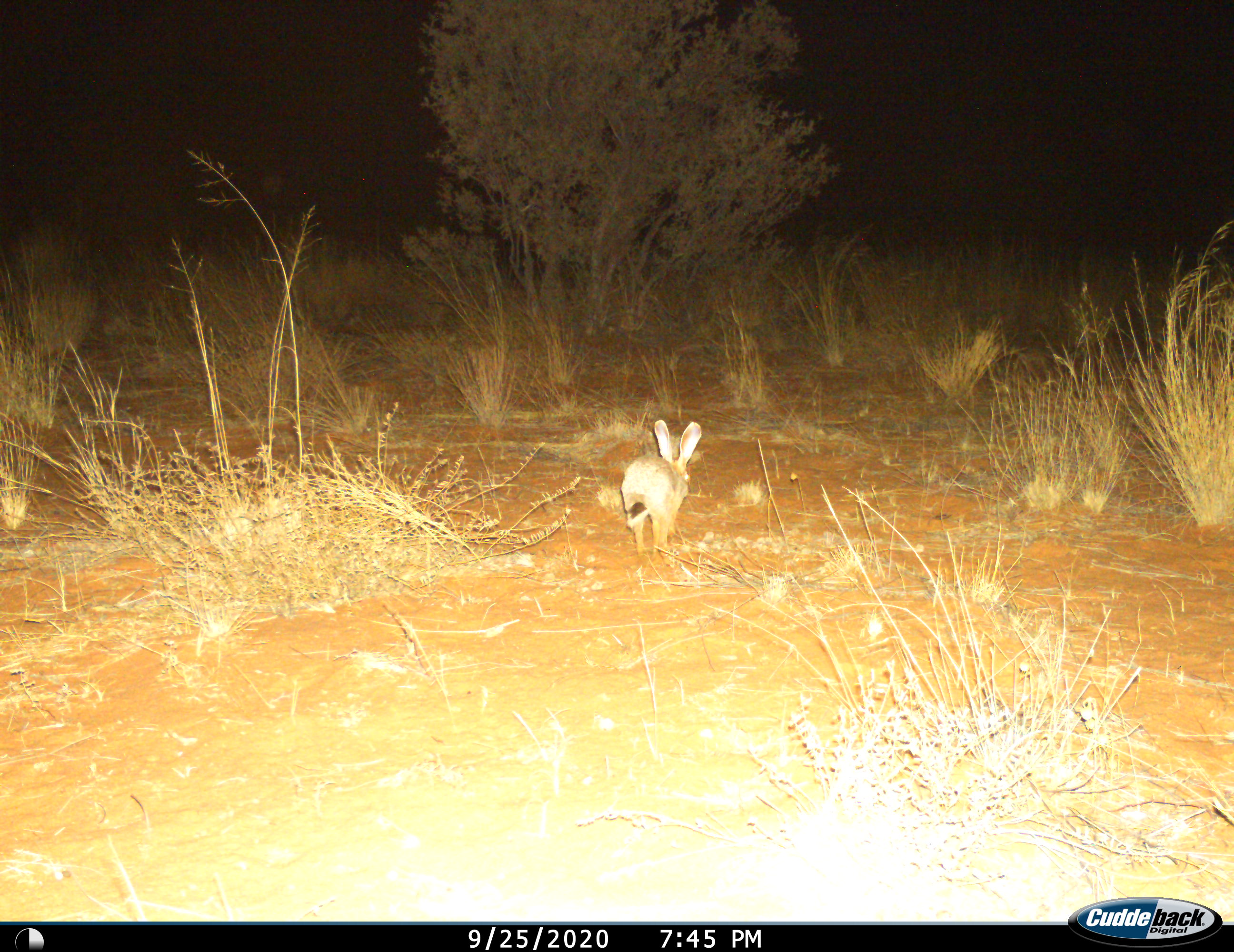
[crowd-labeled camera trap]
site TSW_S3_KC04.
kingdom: Animalia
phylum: Chordata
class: Mammalia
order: Lagomorpha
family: Leporidae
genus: Lepus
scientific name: Lepus capensis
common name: cape hare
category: harecape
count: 1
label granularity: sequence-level